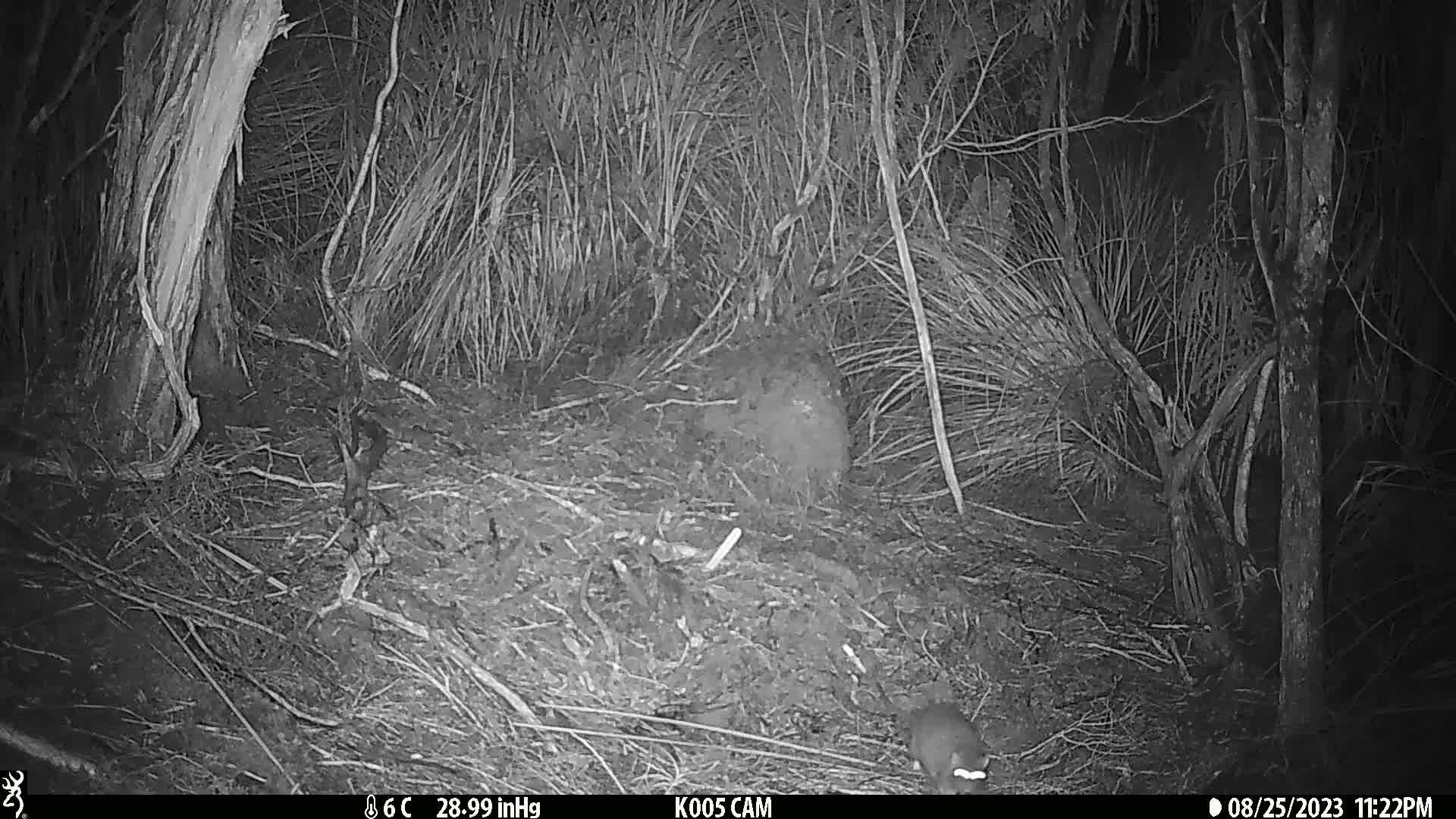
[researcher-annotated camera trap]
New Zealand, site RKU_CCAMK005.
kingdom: Animalia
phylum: Chordata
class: Mammalia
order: Rodentia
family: Muridae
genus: Rattus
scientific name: Rattus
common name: rat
Rat (Rattus).